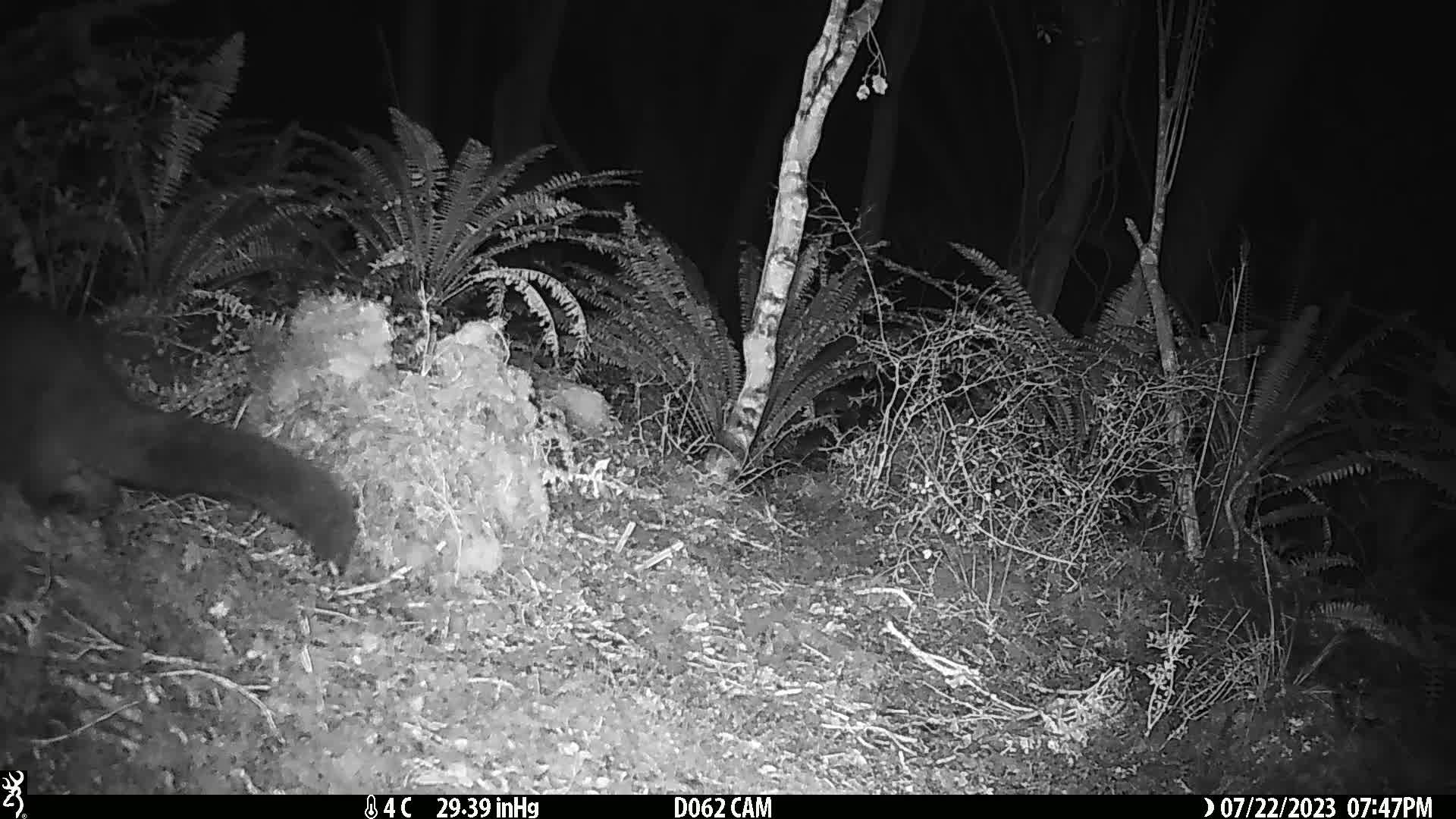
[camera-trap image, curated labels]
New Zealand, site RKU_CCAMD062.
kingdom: Animalia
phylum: Chordata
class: Mammalia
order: Diprotodontia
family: Phalangeridae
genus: Trichosurus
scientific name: Trichosurus vulpecula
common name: common brushtail possum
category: possum